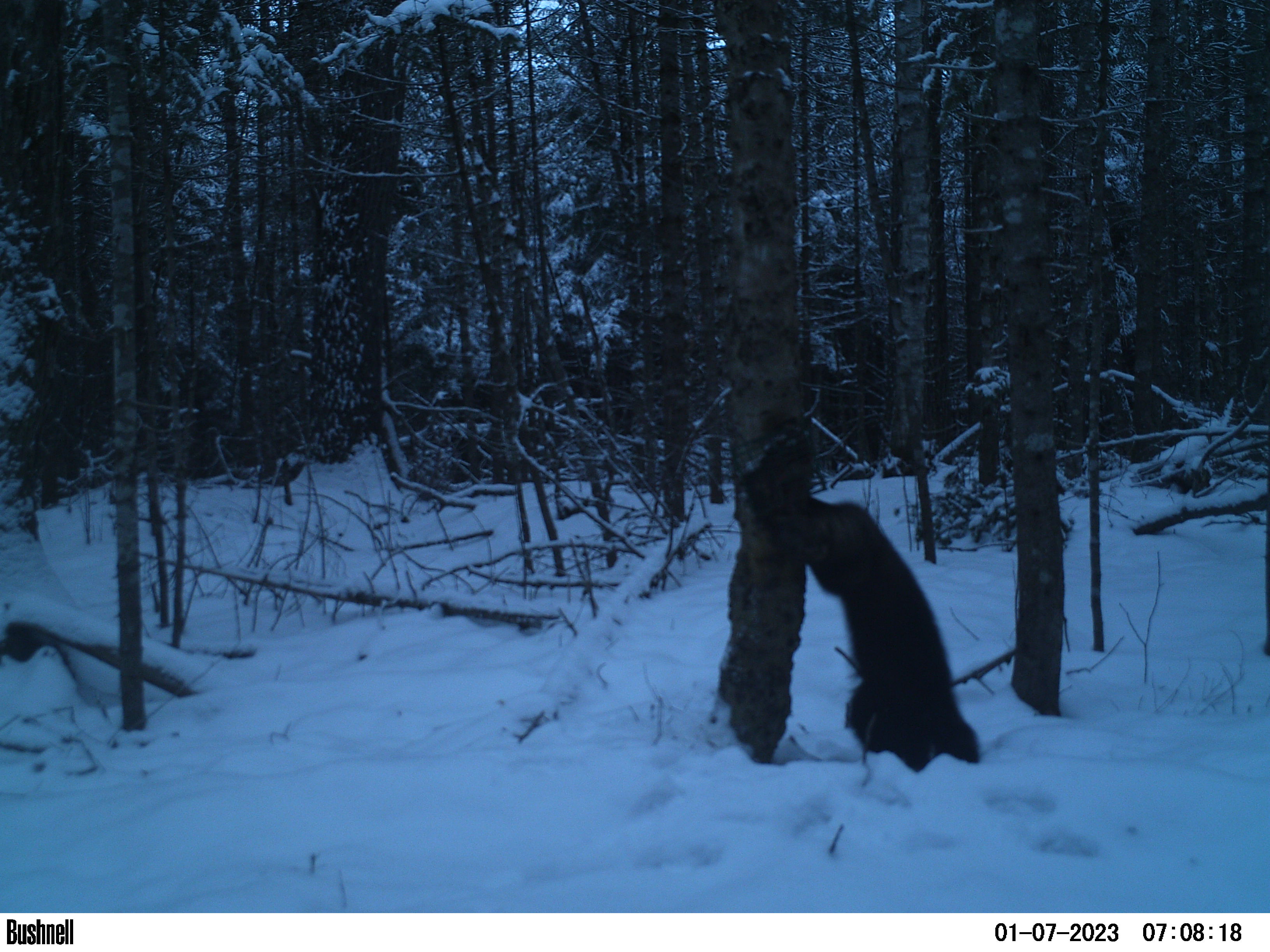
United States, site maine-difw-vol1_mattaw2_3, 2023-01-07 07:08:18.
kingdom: Animalia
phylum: Chordata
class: Mammalia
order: Carnivora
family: Mustelidae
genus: Pekania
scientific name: Pekania pennanti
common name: fisher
Fisher (Pekania pennanti).